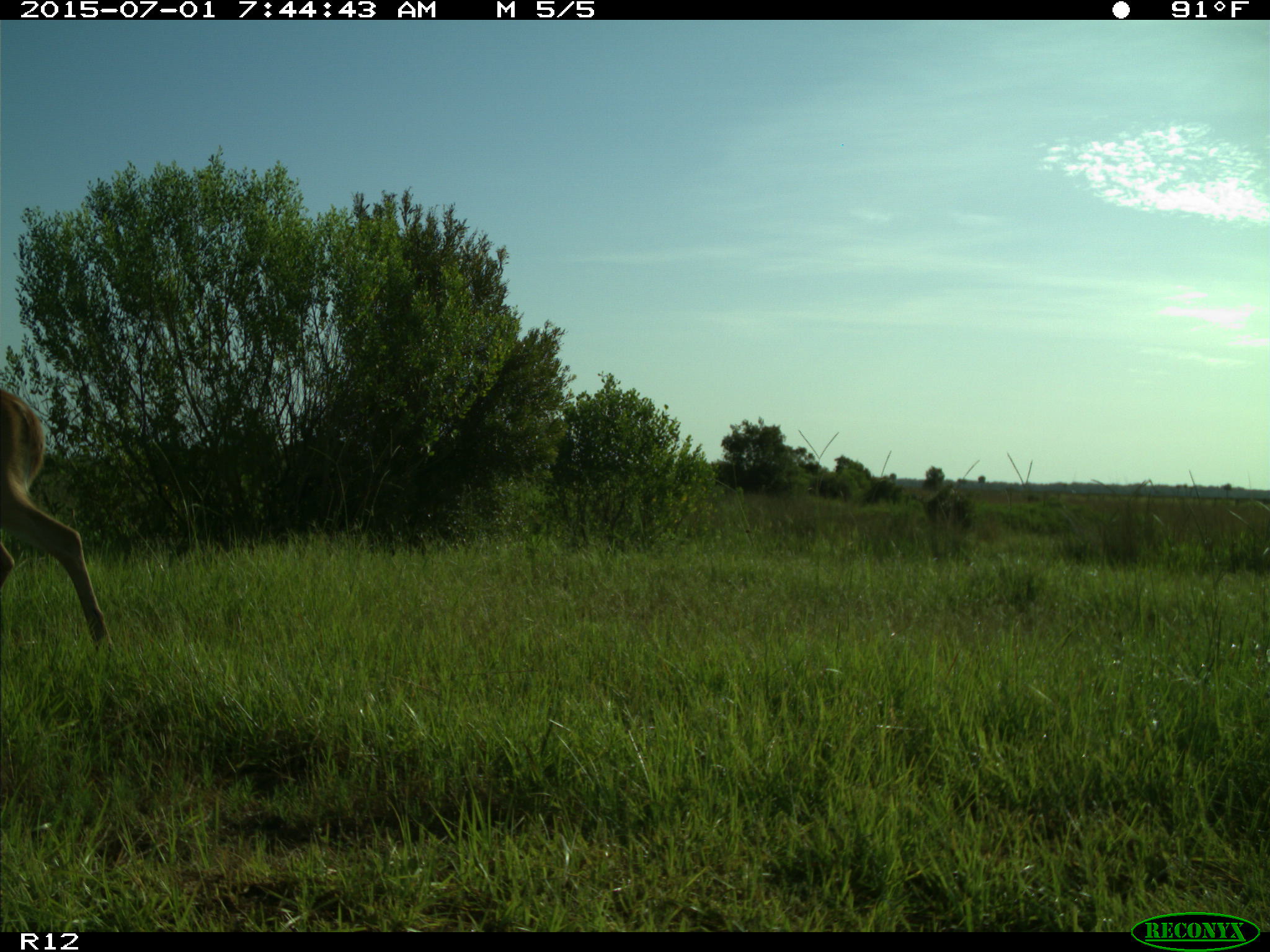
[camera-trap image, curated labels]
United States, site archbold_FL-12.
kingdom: Animalia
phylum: Chordata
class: Mammalia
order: Artiodactyla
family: Cervidae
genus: Odocoileus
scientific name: Odocoileus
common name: deer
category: unidentified deer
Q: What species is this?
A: Unidentified deer (deer) (Odocoileus).